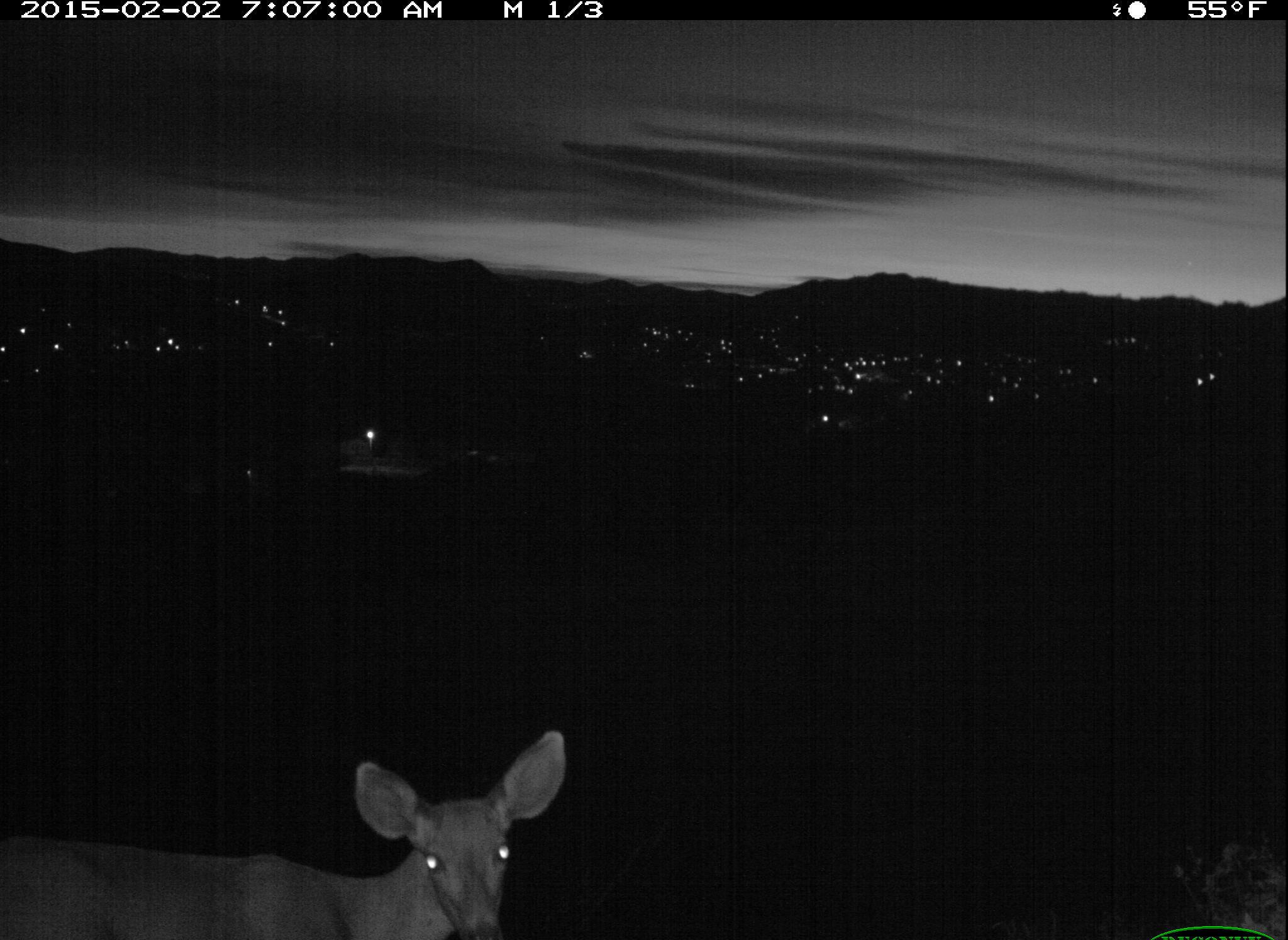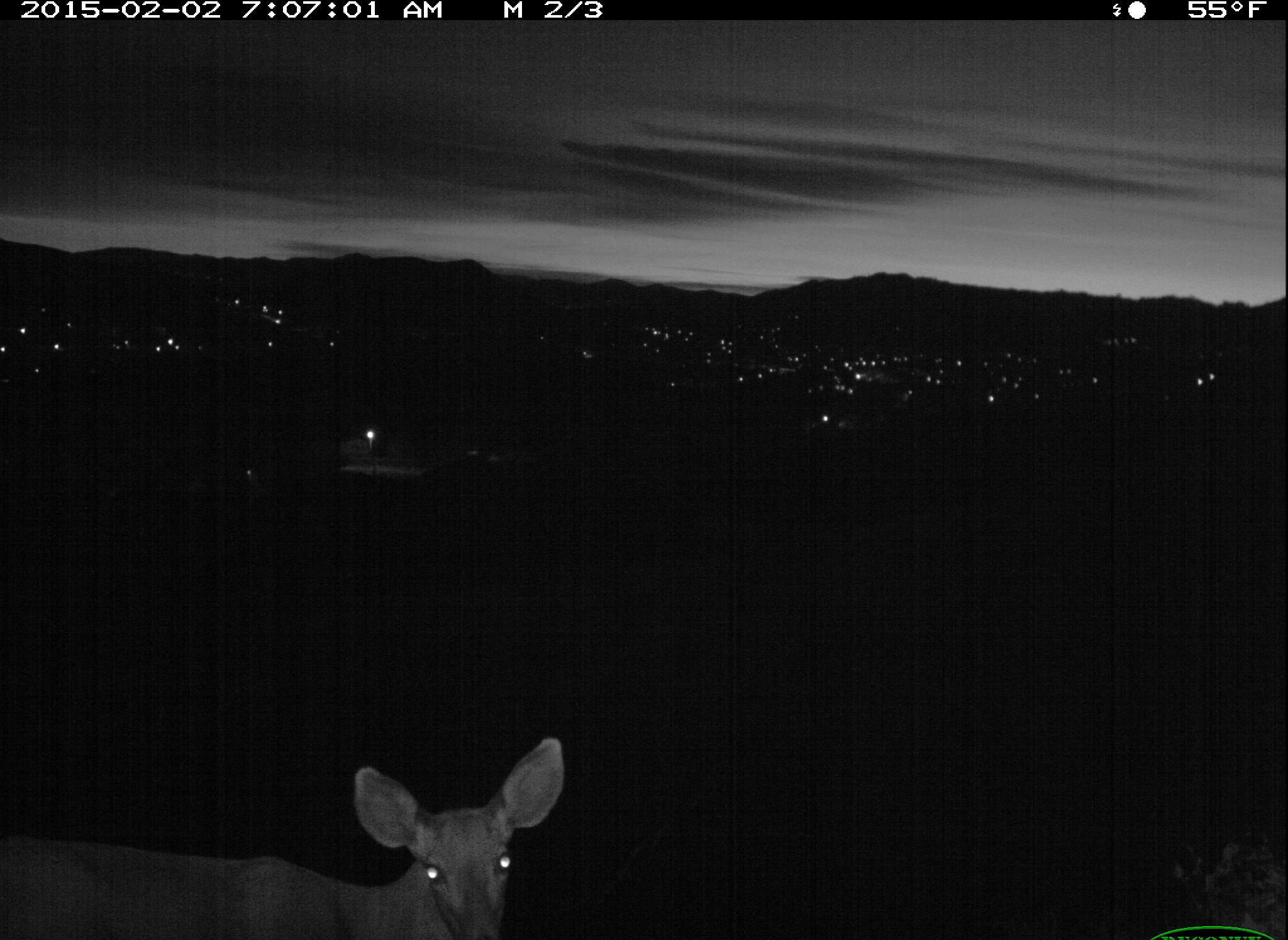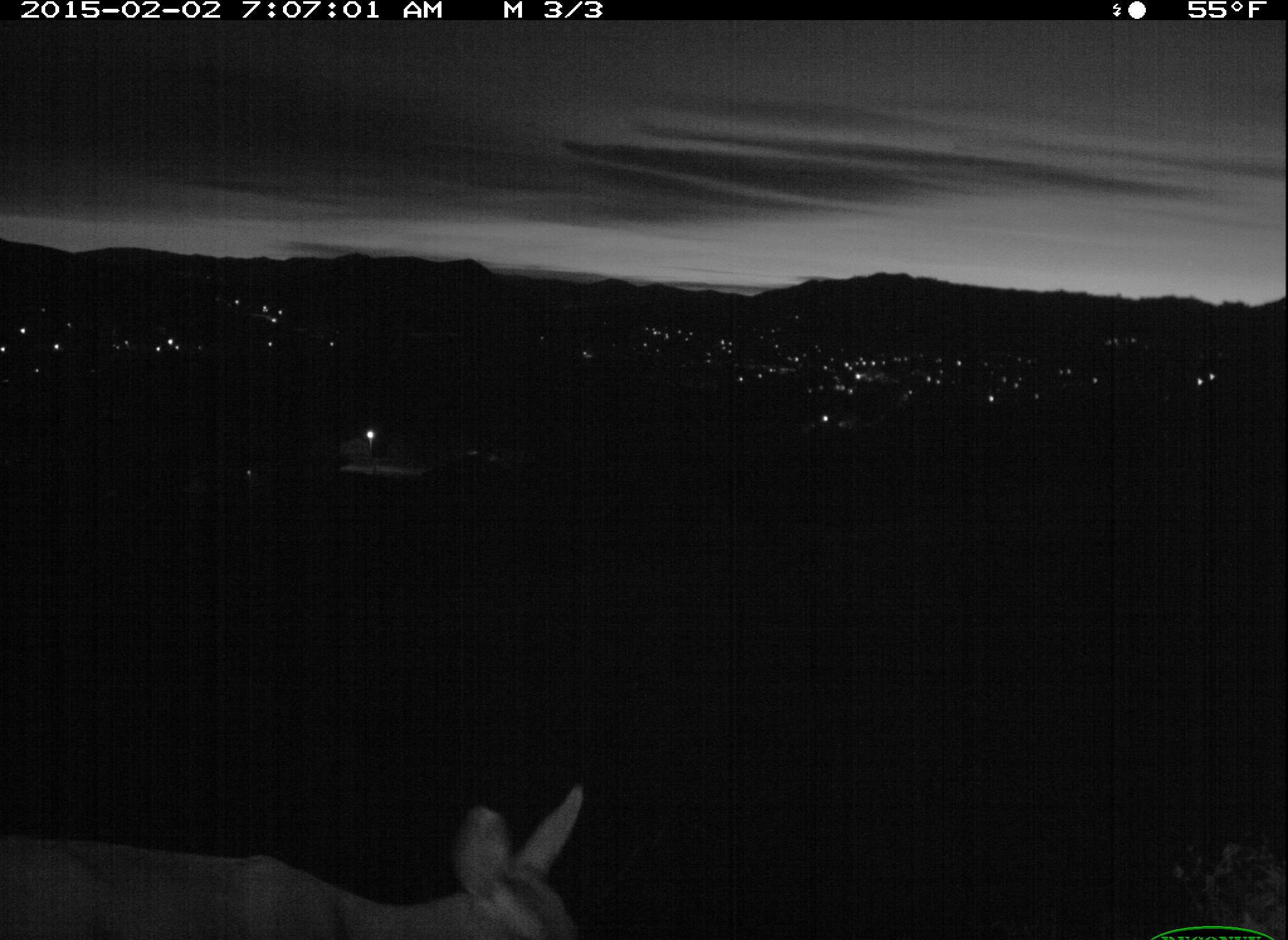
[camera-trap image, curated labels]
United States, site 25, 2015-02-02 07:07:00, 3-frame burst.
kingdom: Animalia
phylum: Chordata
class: Mammalia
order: Artiodactyla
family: Cervidae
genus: Odocoileus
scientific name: Odocoileus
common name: deer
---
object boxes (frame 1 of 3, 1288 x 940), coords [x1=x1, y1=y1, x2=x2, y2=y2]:
deer: [x1=0, y1=729, x2=570, y2=940]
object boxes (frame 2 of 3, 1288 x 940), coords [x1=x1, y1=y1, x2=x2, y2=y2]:
deer: [x1=0, y1=740, x2=566, y2=940]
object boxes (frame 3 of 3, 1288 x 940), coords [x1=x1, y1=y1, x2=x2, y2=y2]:
deer: [x1=2, y1=780, x2=591, y2=940]